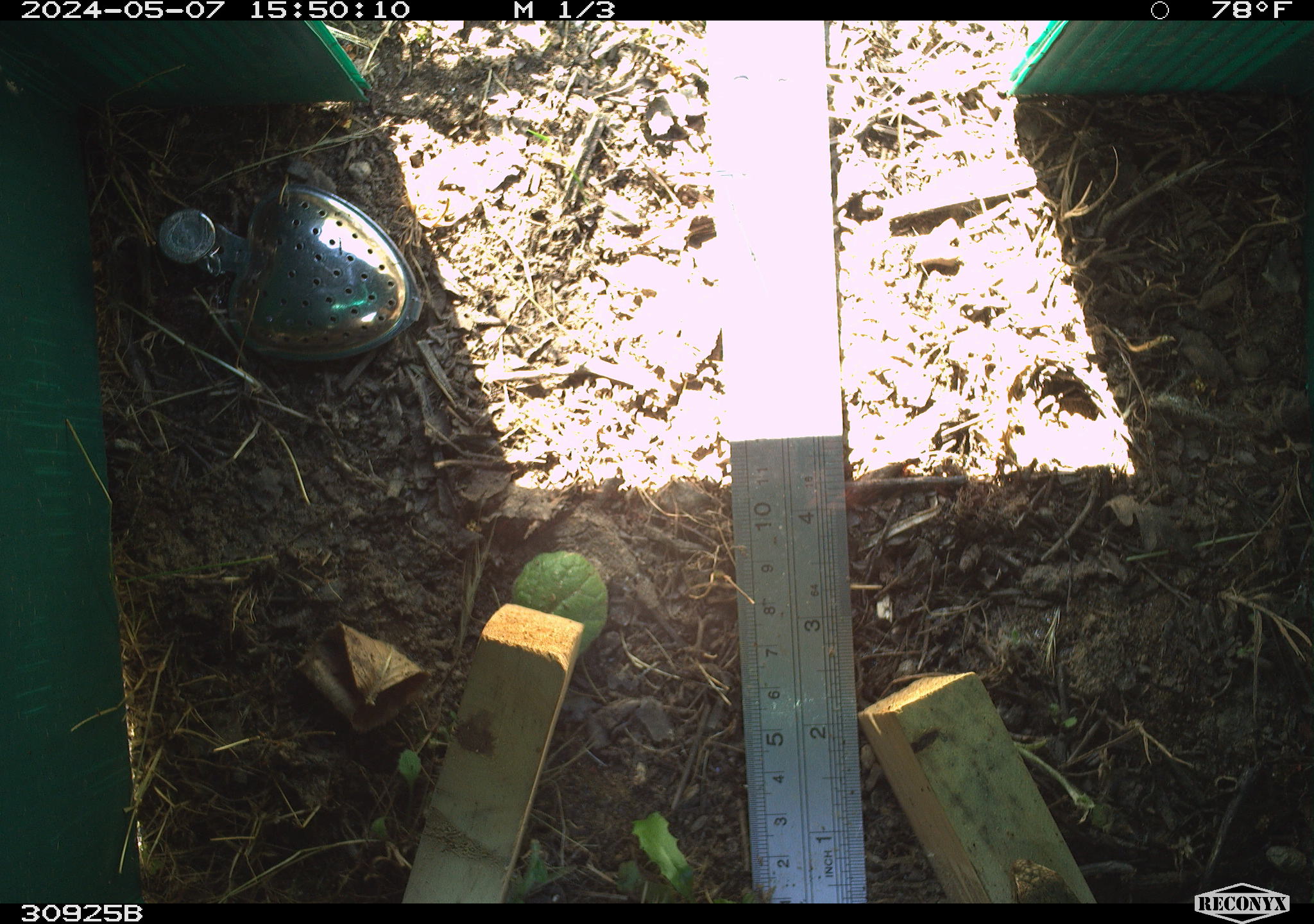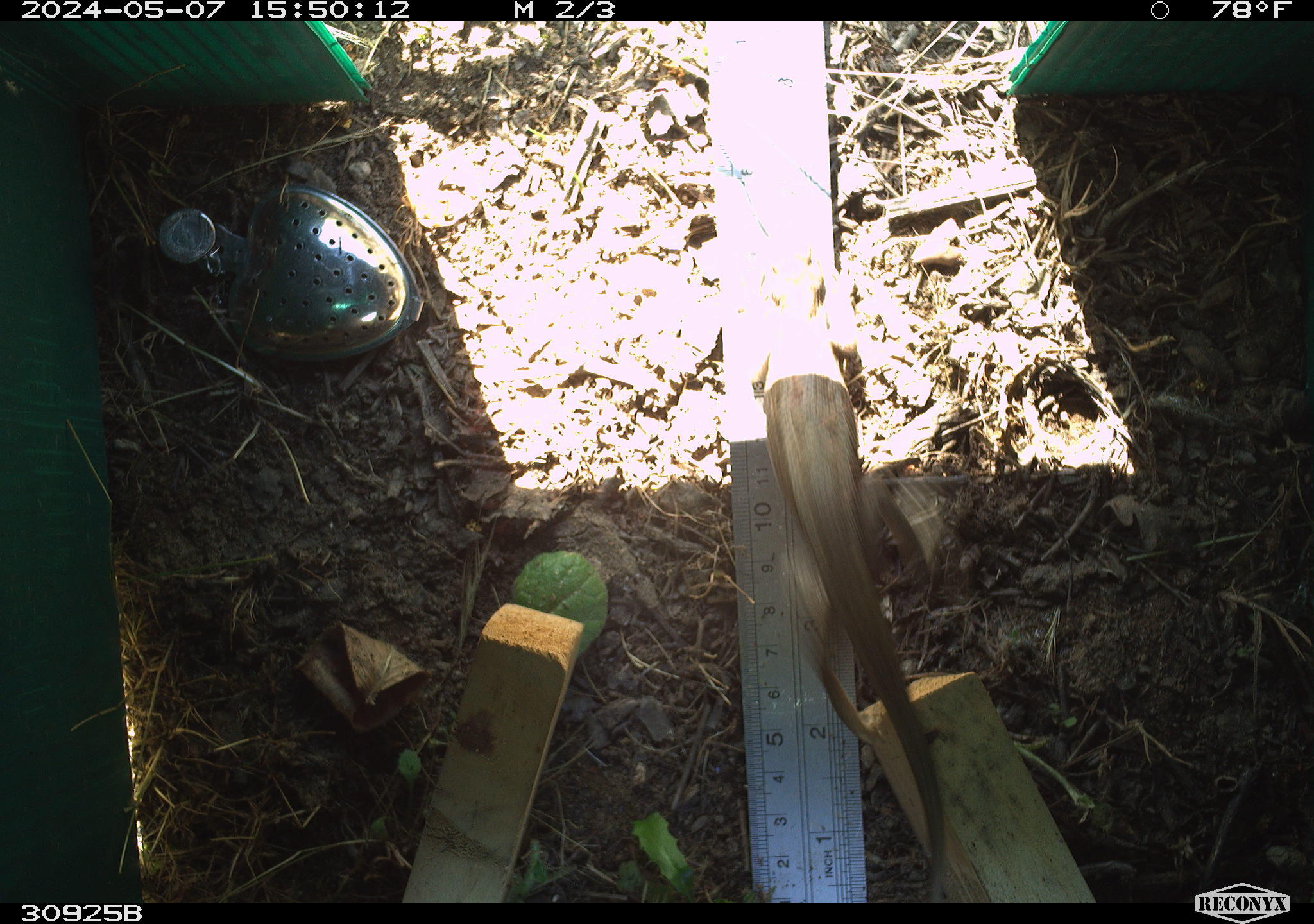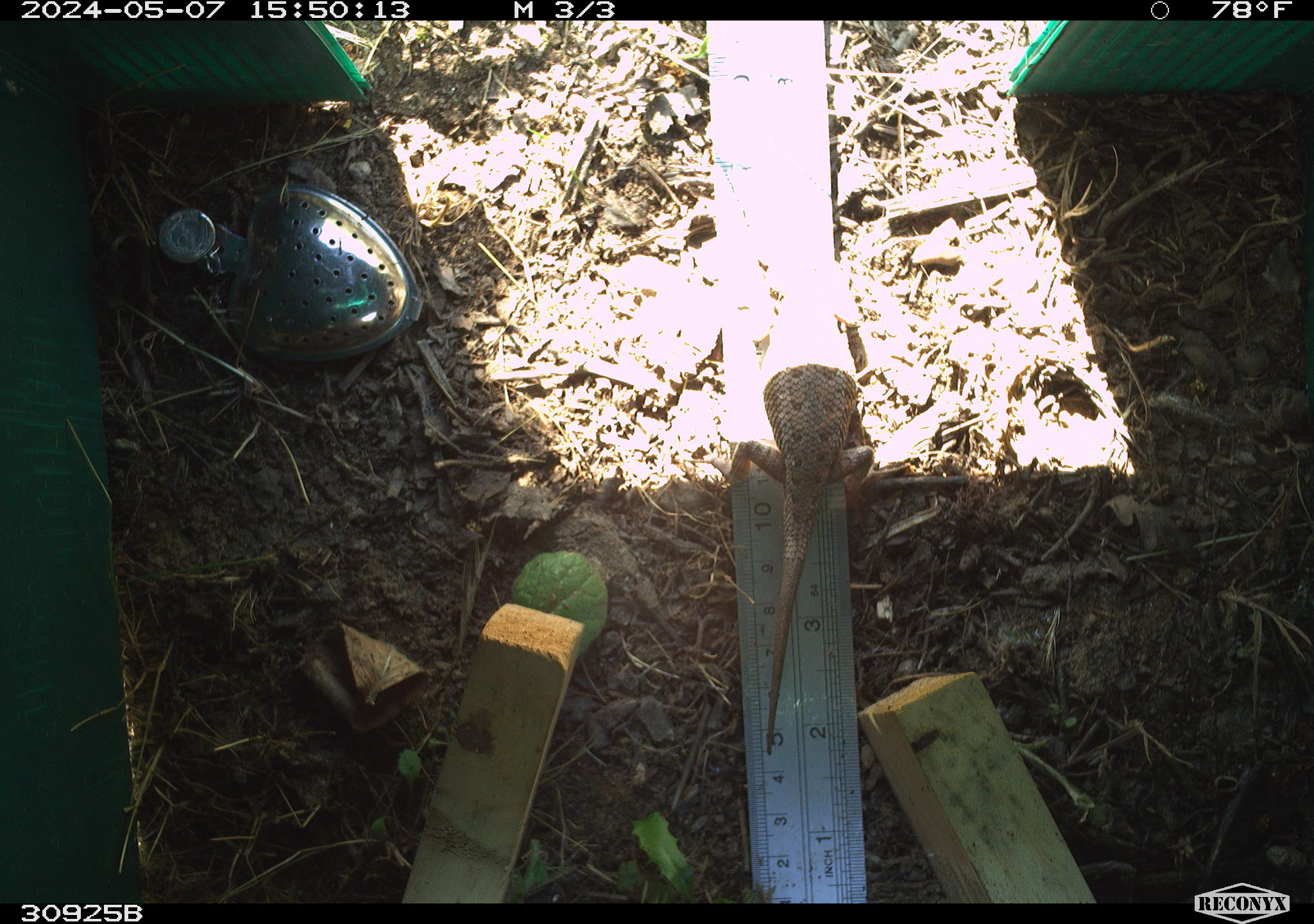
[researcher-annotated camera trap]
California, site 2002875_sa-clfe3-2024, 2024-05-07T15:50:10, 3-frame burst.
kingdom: Animalia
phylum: Chordata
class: Reptilia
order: Squamata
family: Phrynosomatidae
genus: Sceloporus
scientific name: Sceloporus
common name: spiny lizards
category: sceloporus species